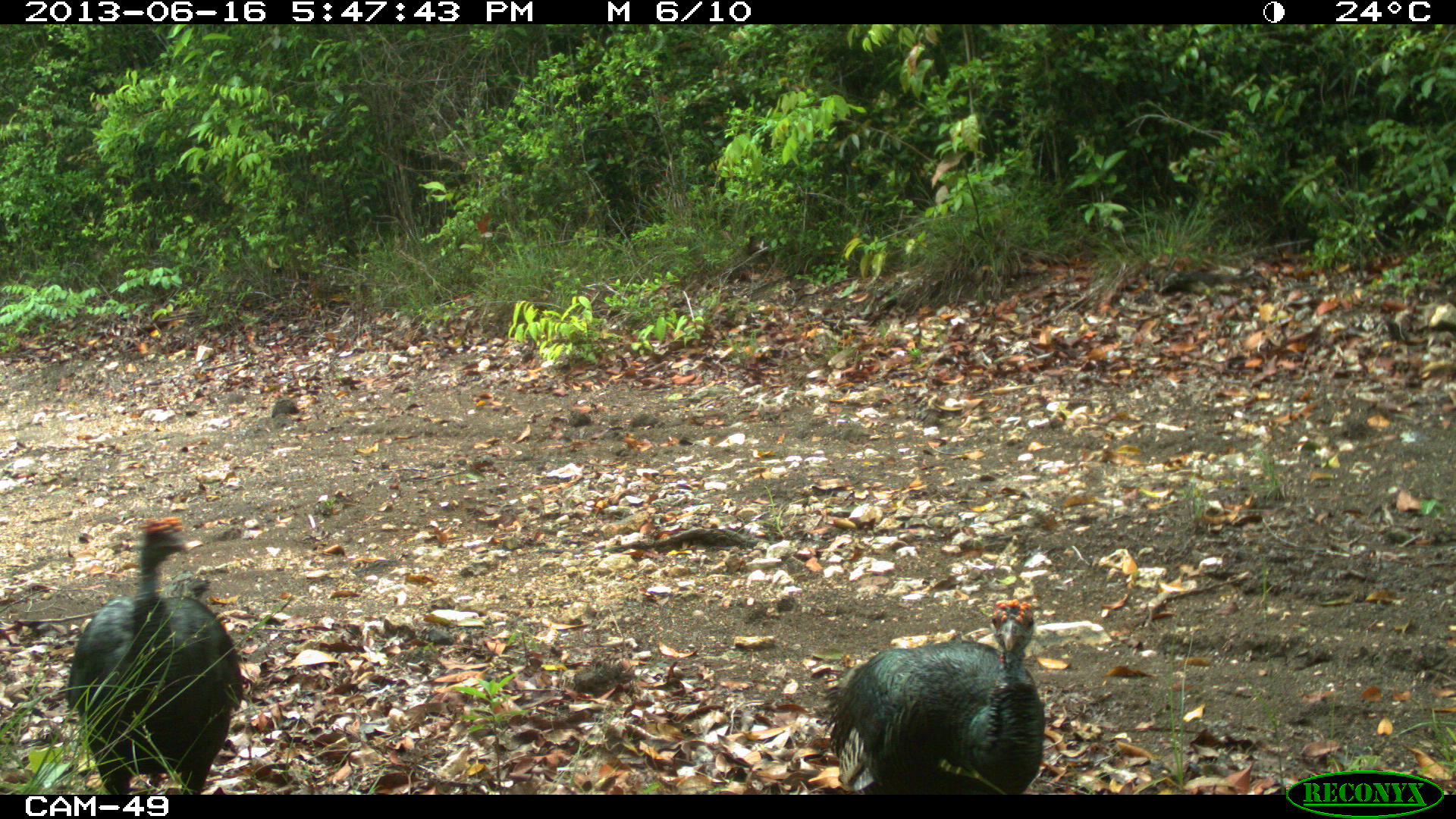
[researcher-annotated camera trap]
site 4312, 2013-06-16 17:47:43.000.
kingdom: Animalia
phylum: Chordata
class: Aves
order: Galliformes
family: Phasianidae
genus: Meleagris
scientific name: Meleagris ocellata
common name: ocellated turkey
Meleagris ocellata (ocellated turkey), count 2.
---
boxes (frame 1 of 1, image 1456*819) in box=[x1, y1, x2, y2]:
meleagris ocellata: box=[66, 516, 244, 791]; box=[821, 599, 1045, 793]